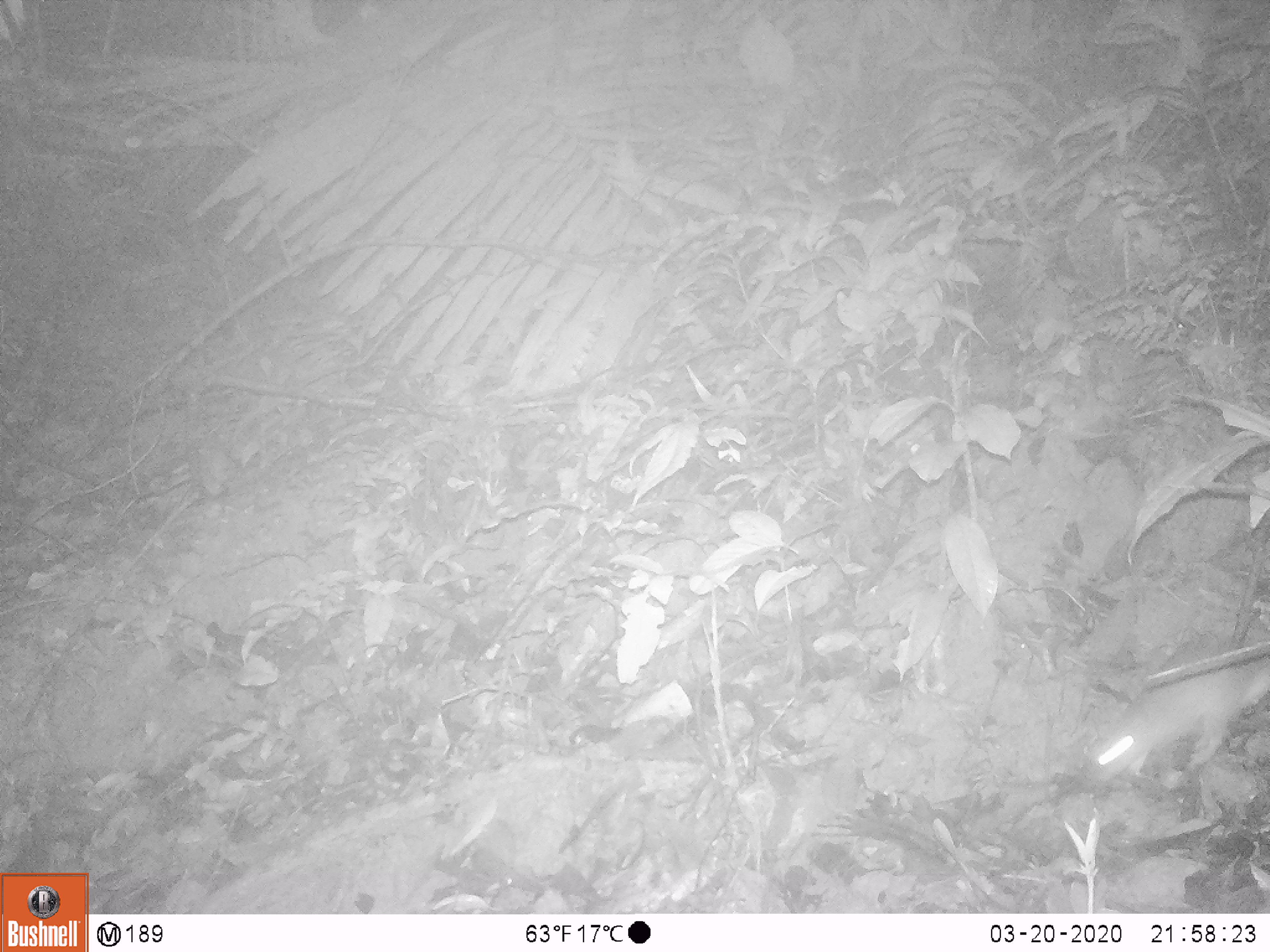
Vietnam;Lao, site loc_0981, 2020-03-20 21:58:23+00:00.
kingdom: Animalia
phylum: Chordata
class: Mammalia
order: Rodentia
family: Muridae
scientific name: Muridae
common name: old-world mice and rats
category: unidentified murid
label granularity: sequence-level